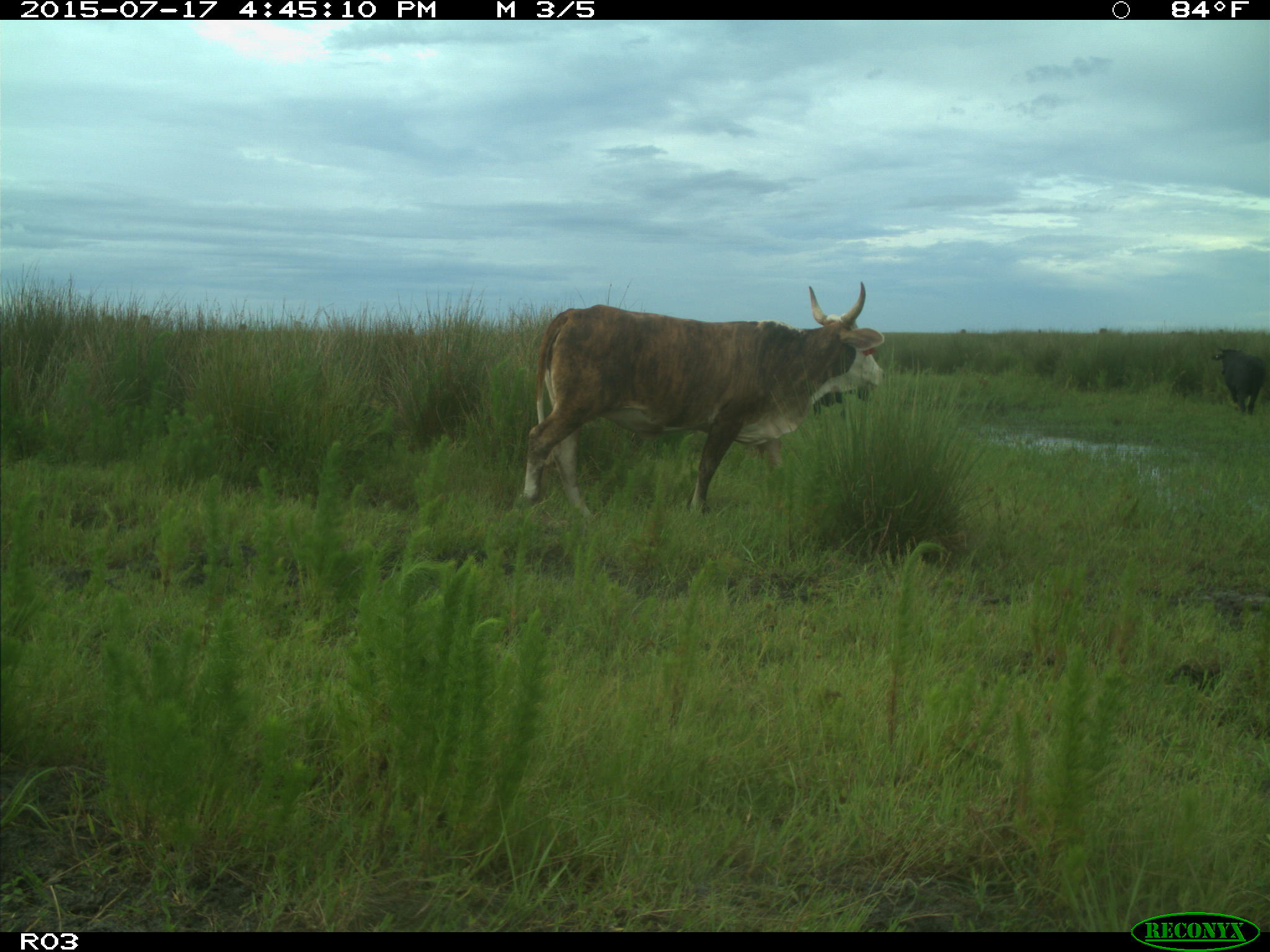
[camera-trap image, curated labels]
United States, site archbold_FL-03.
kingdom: Animalia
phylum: Chordata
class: Mammalia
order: Artiodactyla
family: Bovidae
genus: Bos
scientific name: Bos taurus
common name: domestic cow